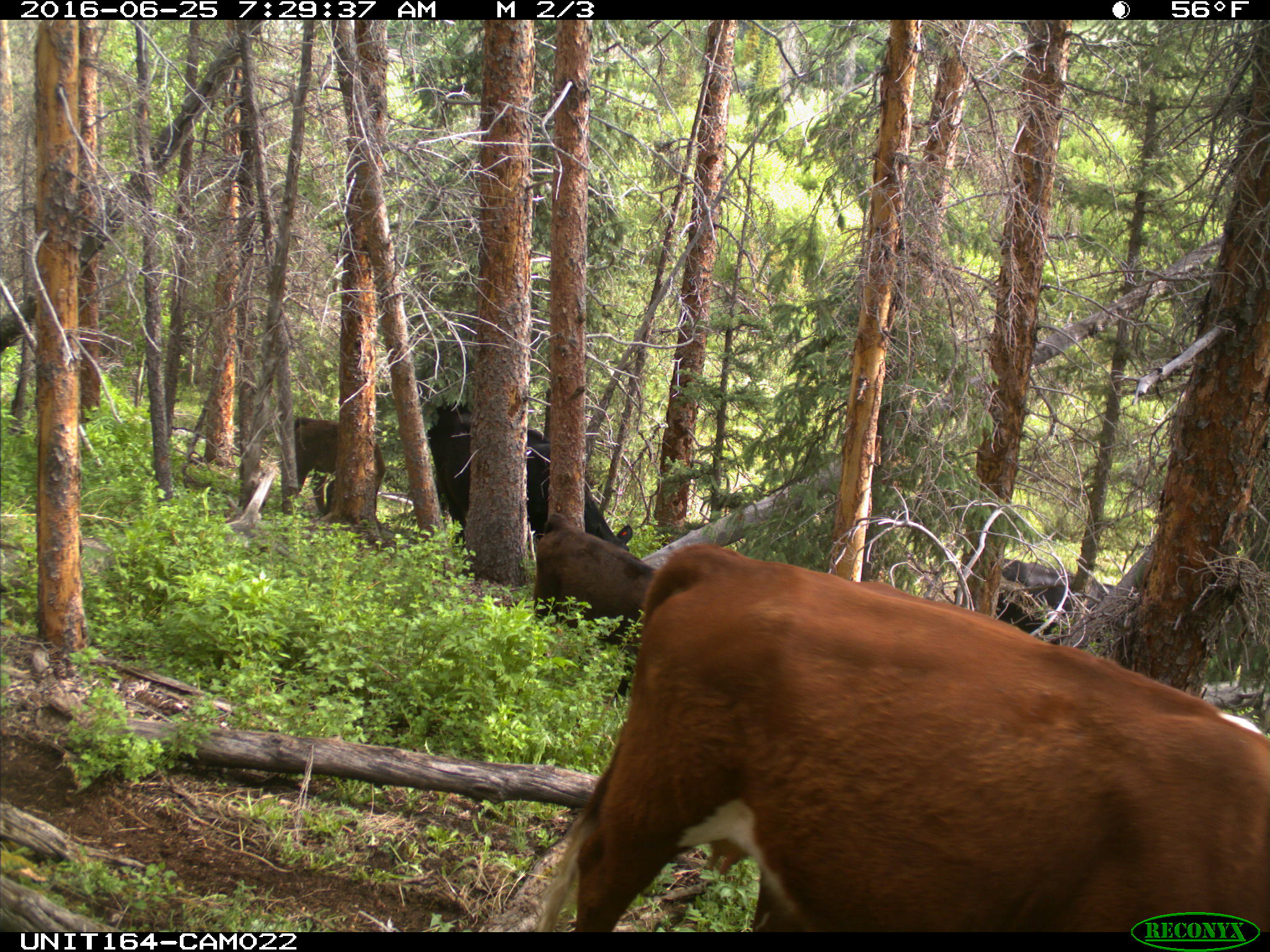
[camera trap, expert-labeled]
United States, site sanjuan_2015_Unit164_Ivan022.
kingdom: Animalia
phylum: Chordata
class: Mammalia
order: Artiodactyla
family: Bovidae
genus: Bos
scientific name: Bos taurus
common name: domestic cow